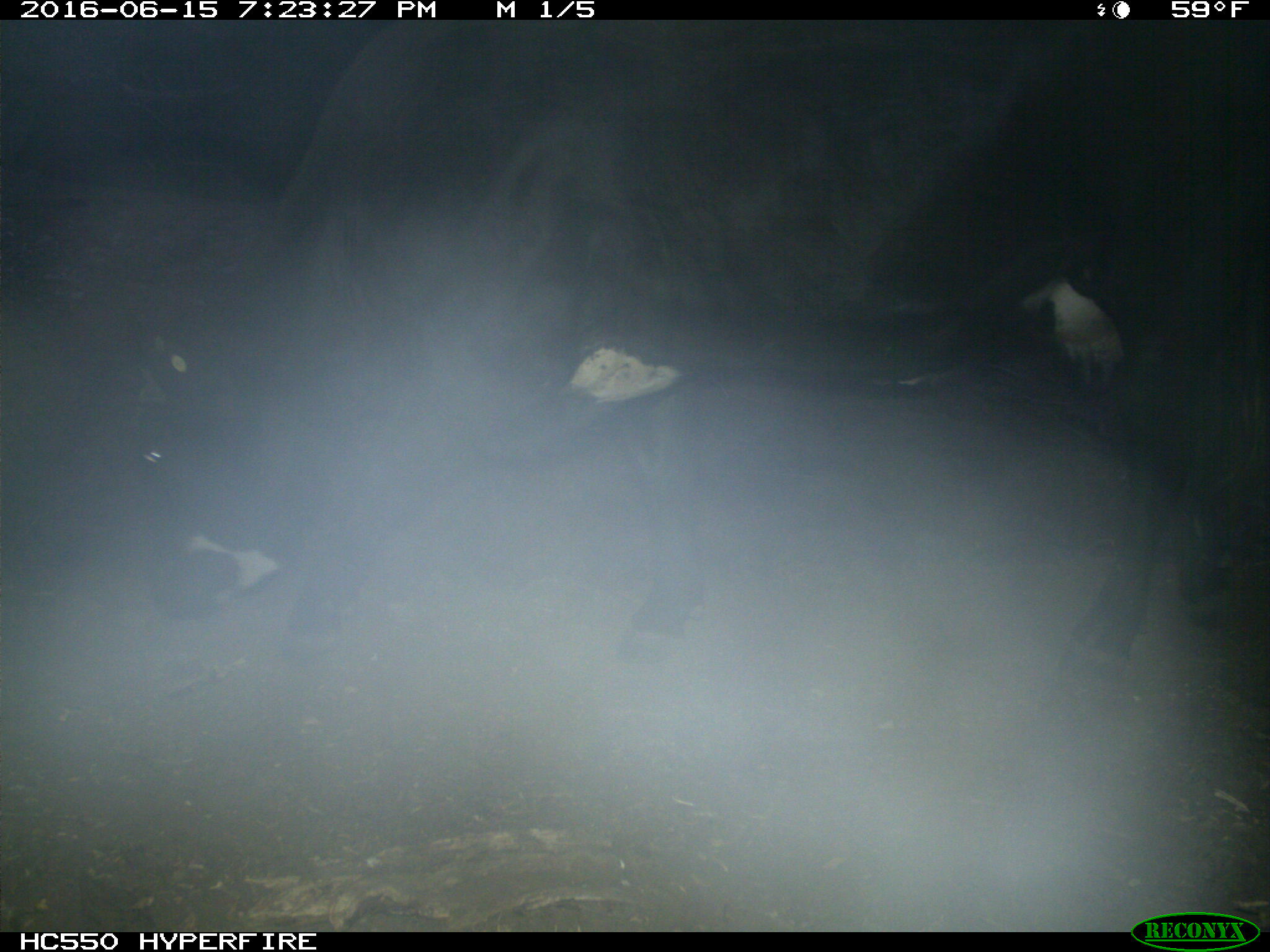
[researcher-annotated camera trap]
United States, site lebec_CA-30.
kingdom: Animalia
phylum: Chordata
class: Mammalia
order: Artiodactyla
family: Bovidae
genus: Bos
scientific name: Bos taurus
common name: domestic cow